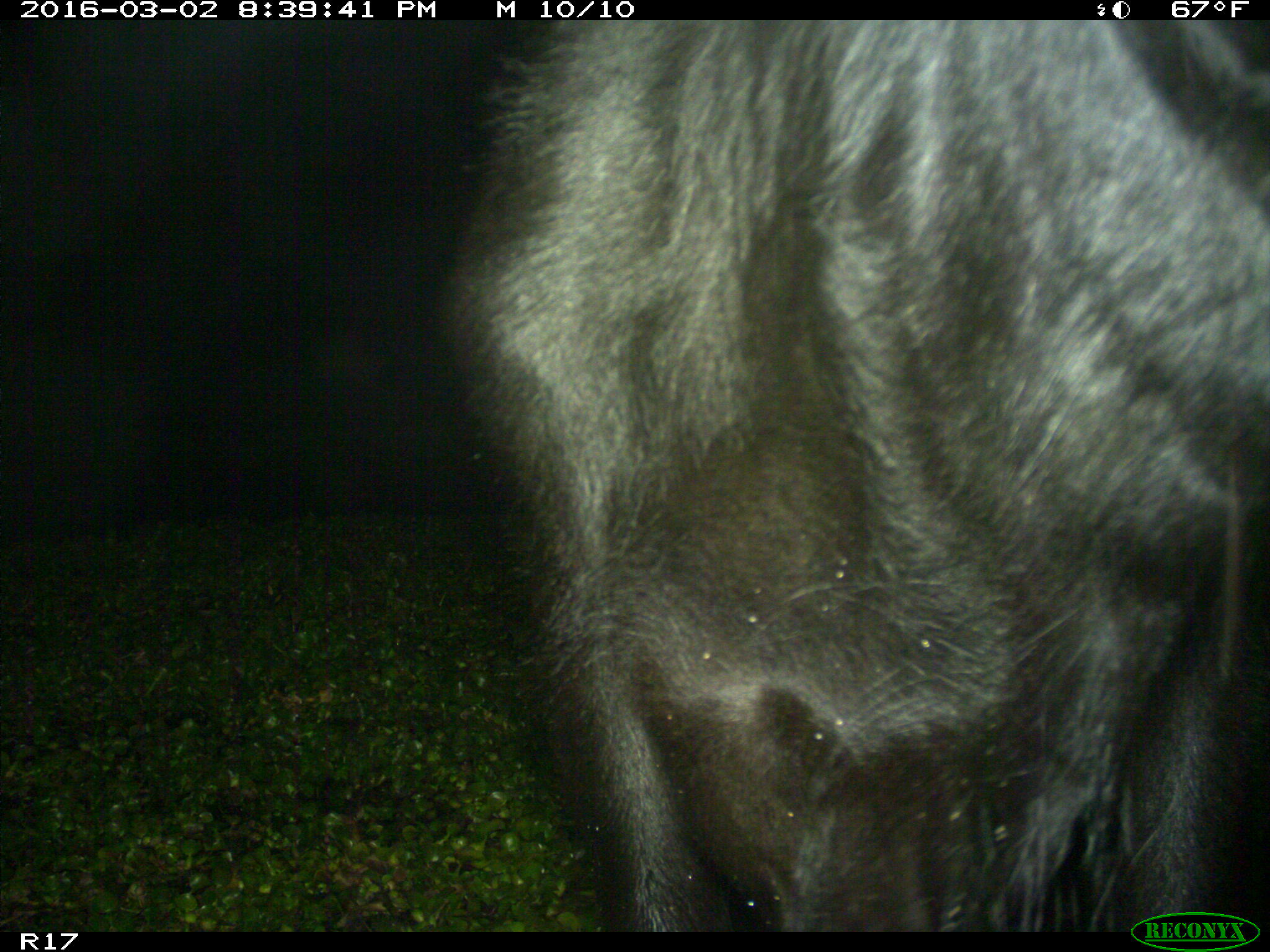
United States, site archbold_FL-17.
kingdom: Animalia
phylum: Chordata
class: Mammalia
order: Artiodactyla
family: Bovidae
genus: Bos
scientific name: Bos taurus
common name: domestic cow